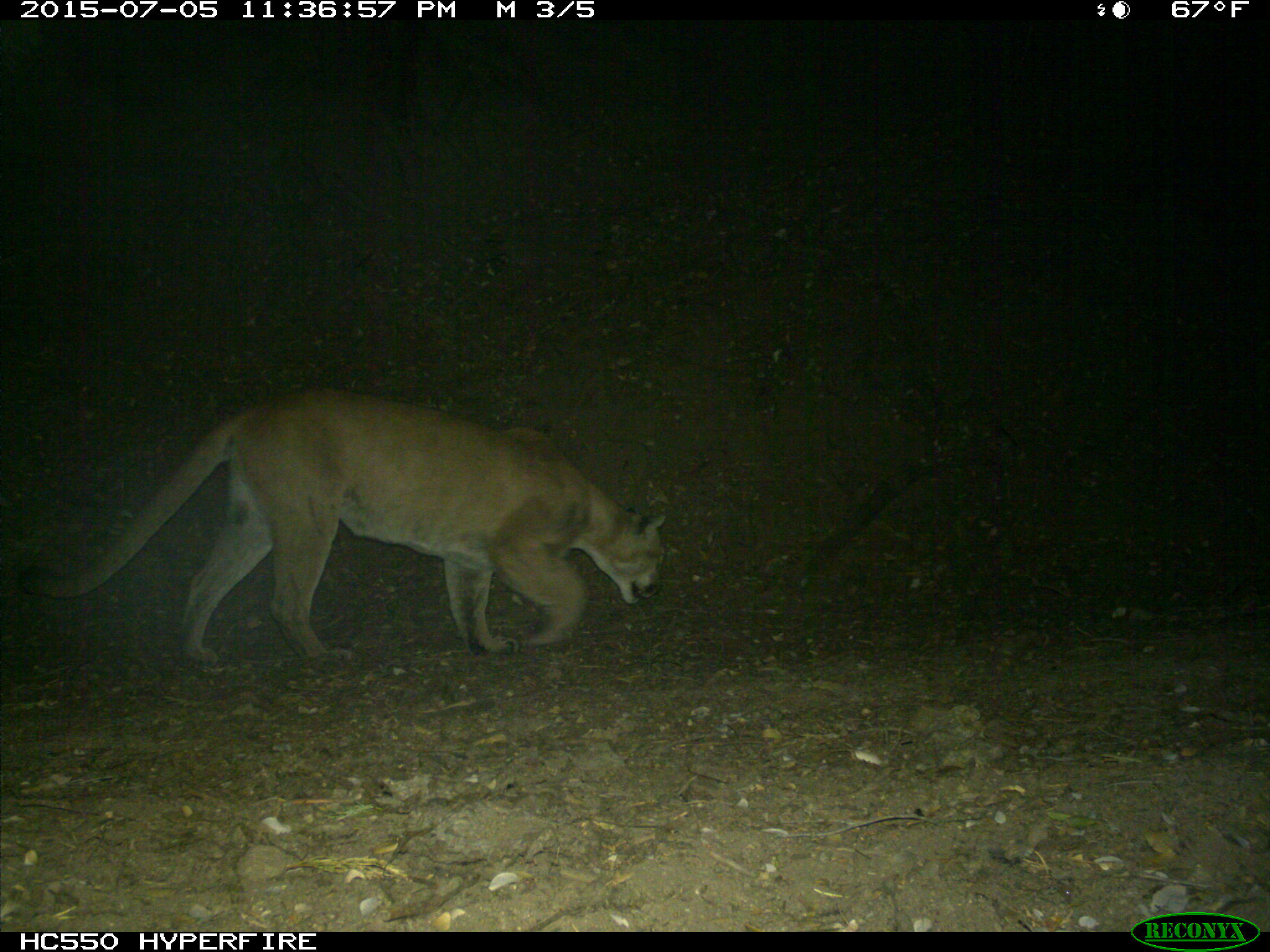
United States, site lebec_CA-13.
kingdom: Animalia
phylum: Chordata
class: Mammalia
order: Carnivora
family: Felidae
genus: Puma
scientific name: Puma concolor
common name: mountain lion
Puma concolor (mountain lion).